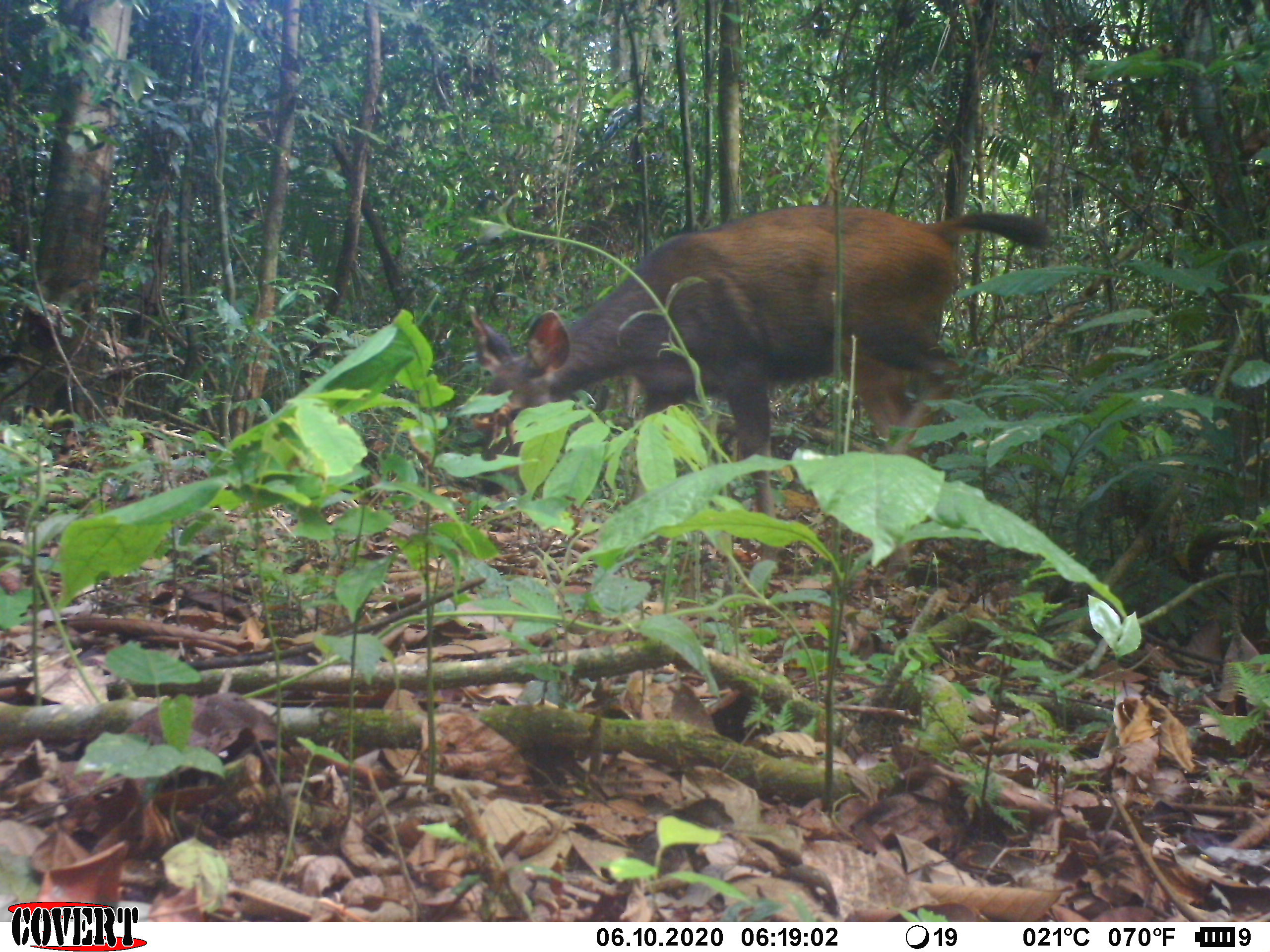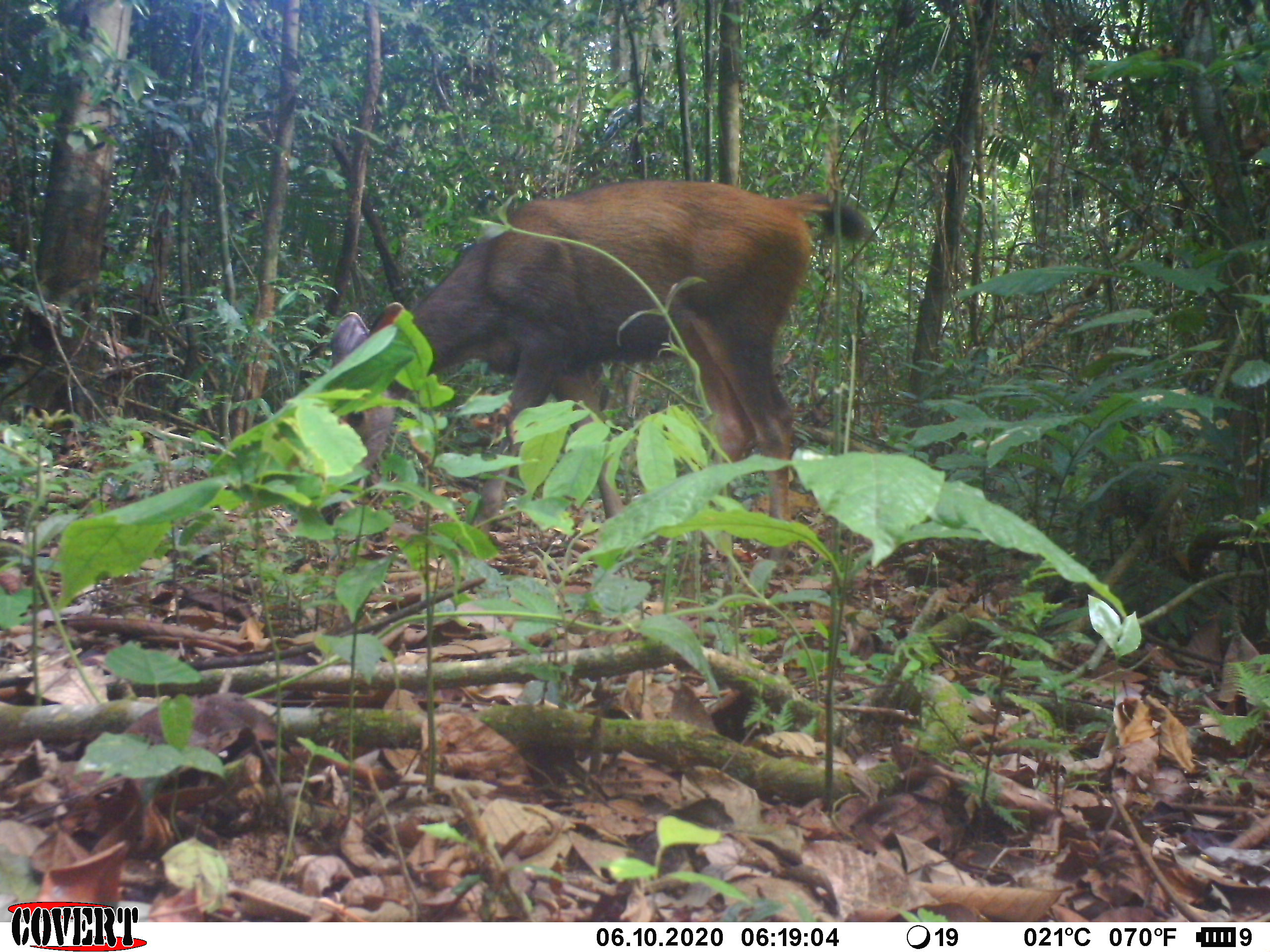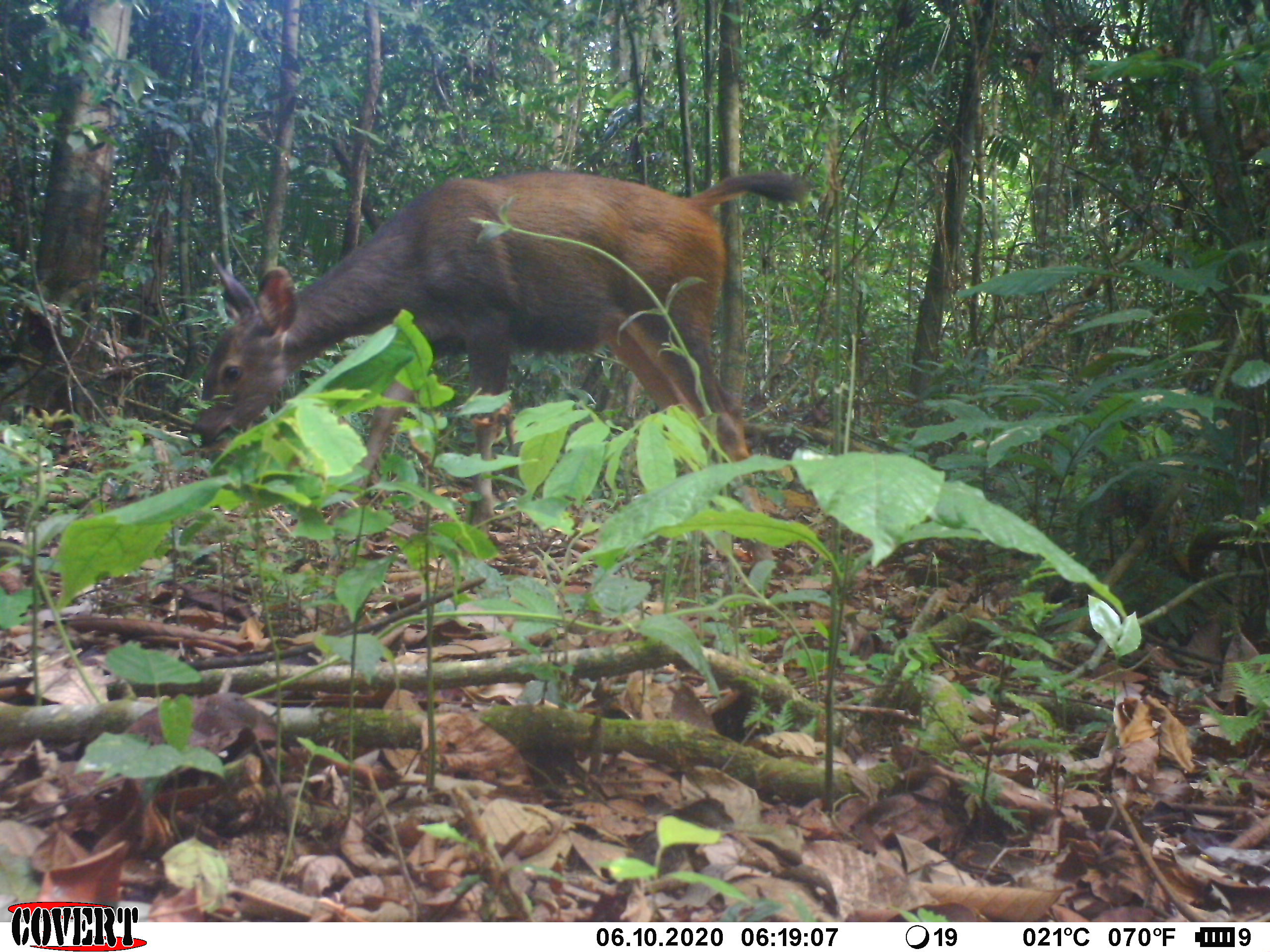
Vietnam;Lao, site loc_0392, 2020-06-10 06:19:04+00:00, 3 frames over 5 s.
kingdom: Animalia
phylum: Chordata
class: Mammalia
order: Artiodactyla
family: Cervidae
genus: Rusa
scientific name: Rusa unicolor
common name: sambar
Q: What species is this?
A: Sambar (Rusa unicolor).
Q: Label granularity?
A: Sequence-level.